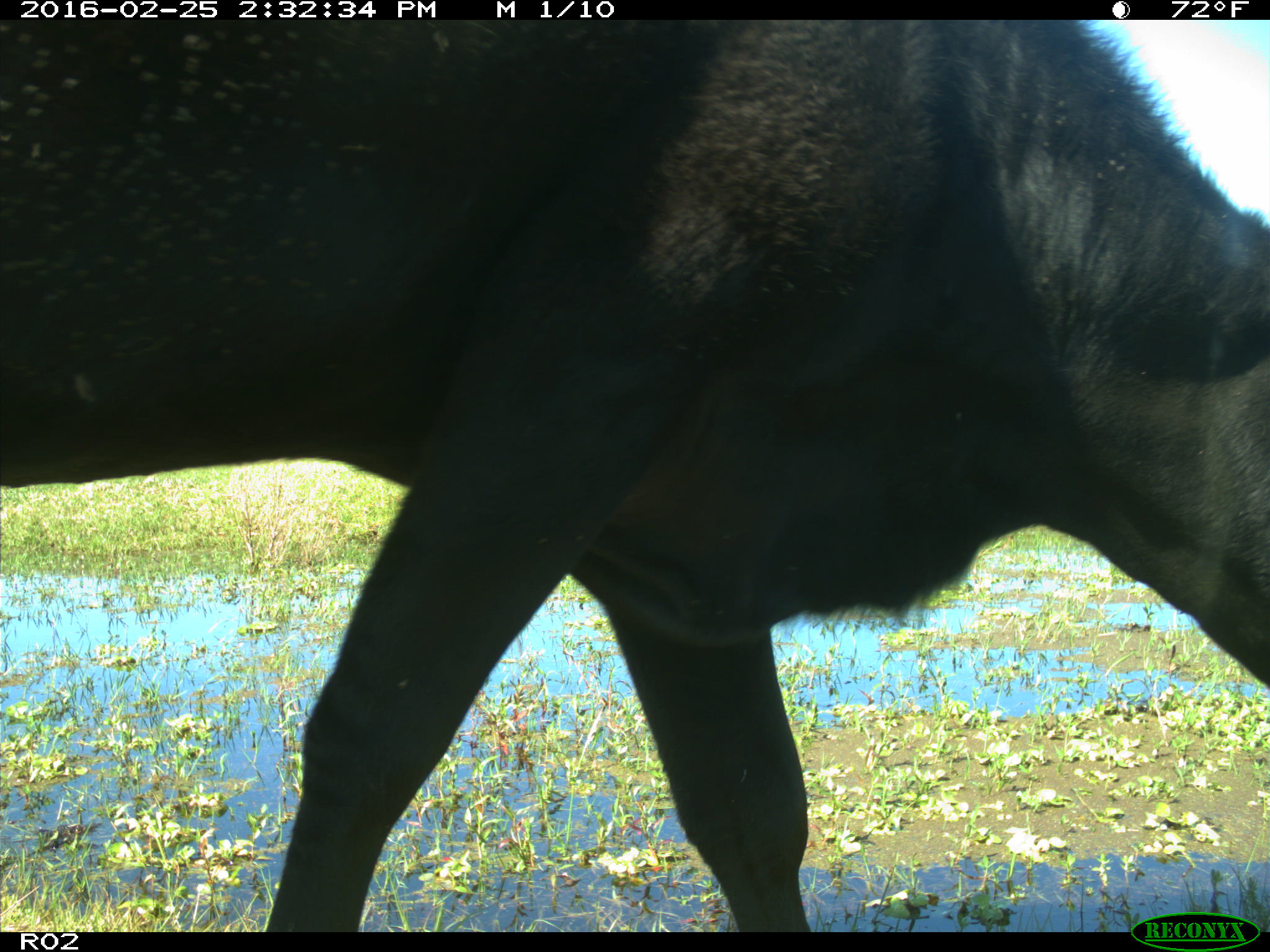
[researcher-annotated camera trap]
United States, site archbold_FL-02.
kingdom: Animalia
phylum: Chordata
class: Mammalia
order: Artiodactyla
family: Bovidae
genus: Bos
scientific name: Bos taurus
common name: domestic cow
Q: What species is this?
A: Bos taurus (domestic cow).